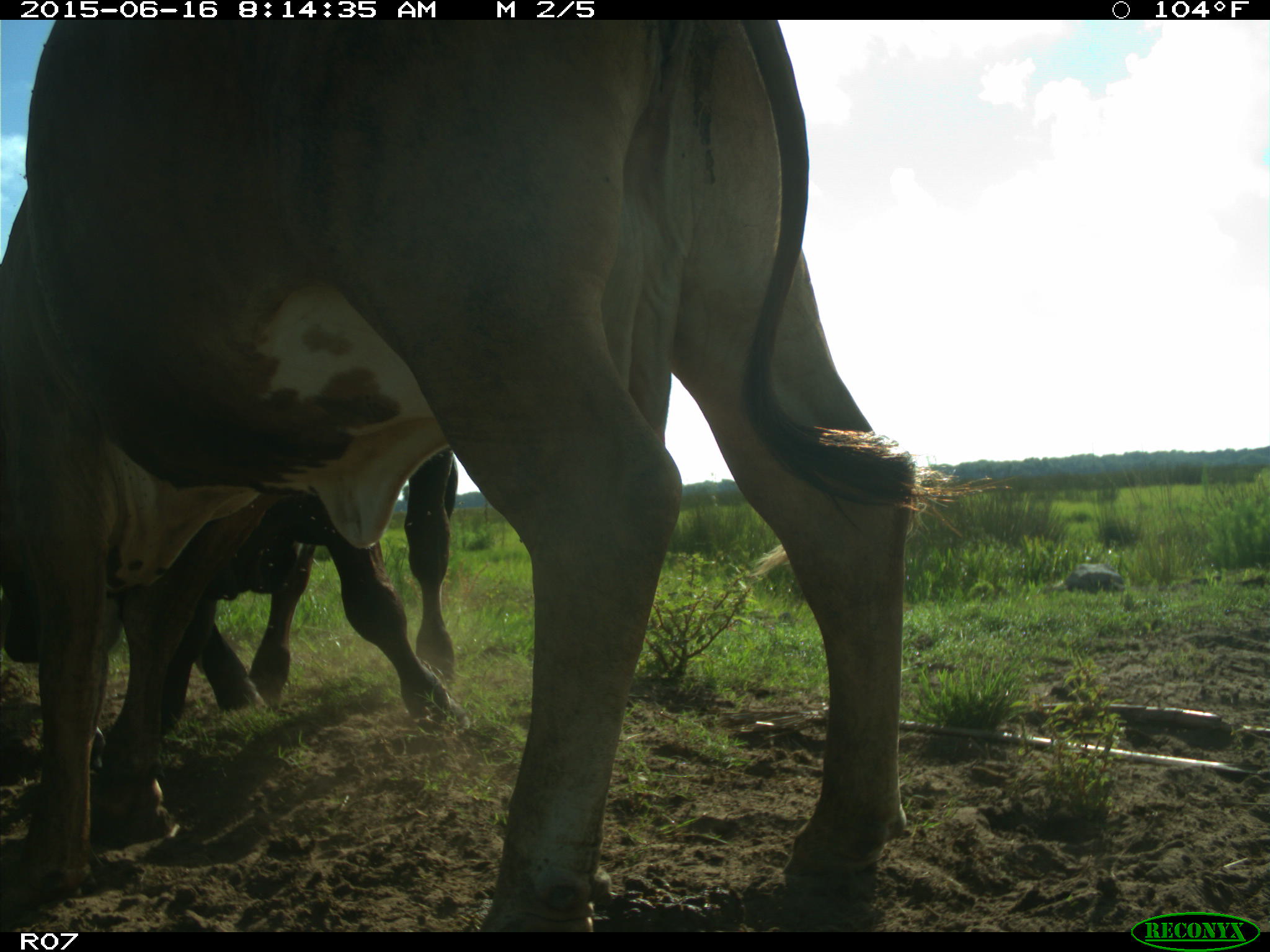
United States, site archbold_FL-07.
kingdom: Animalia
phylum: Chordata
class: Mammalia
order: Artiodactyla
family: Bovidae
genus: Bos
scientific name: Bos taurus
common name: domestic cow